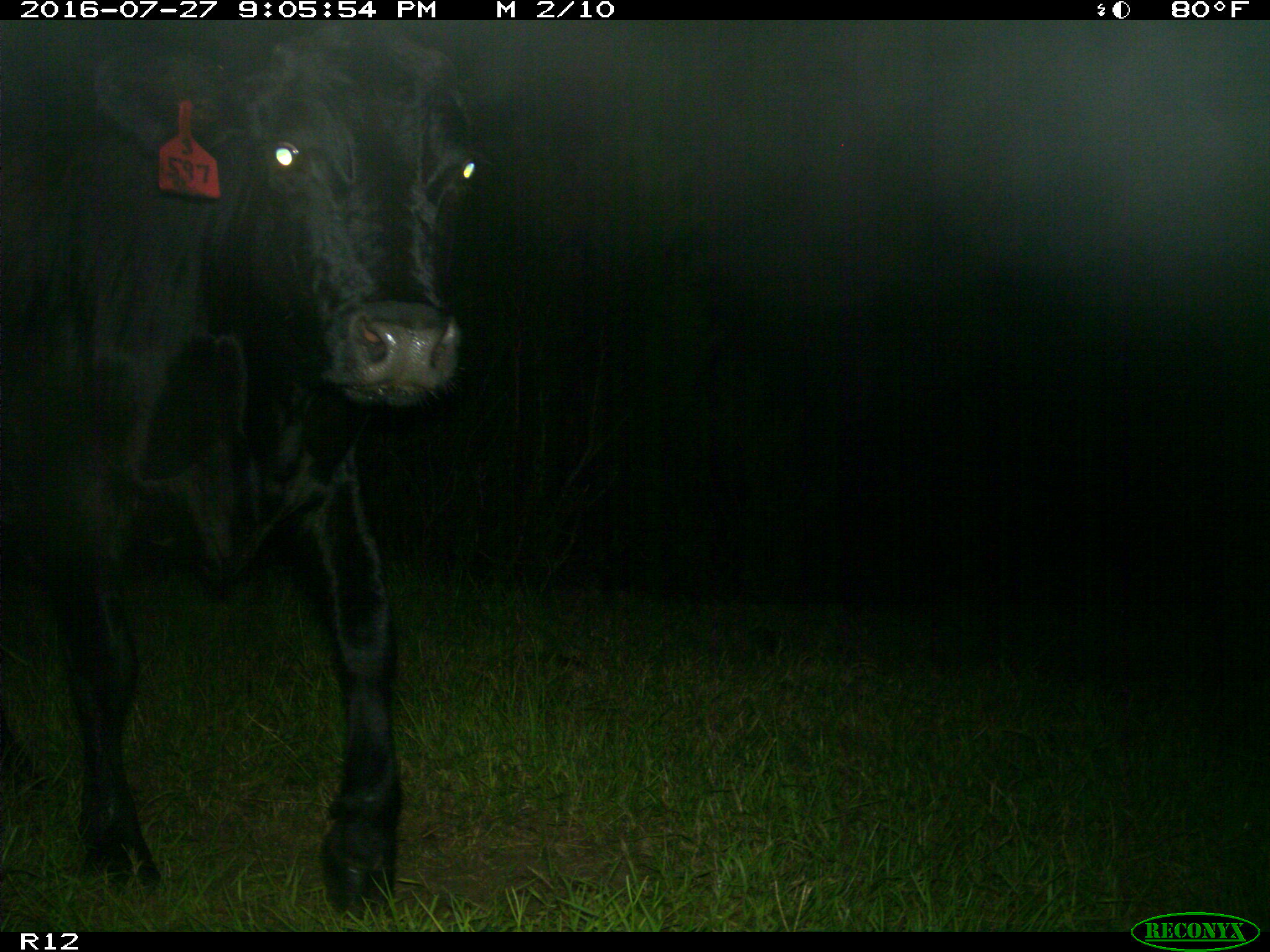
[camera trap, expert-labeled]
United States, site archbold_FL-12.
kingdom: Animalia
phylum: Chordata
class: Mammalia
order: Artiodactyla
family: Bovidae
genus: Bos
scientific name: Bos taurus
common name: domestic cow